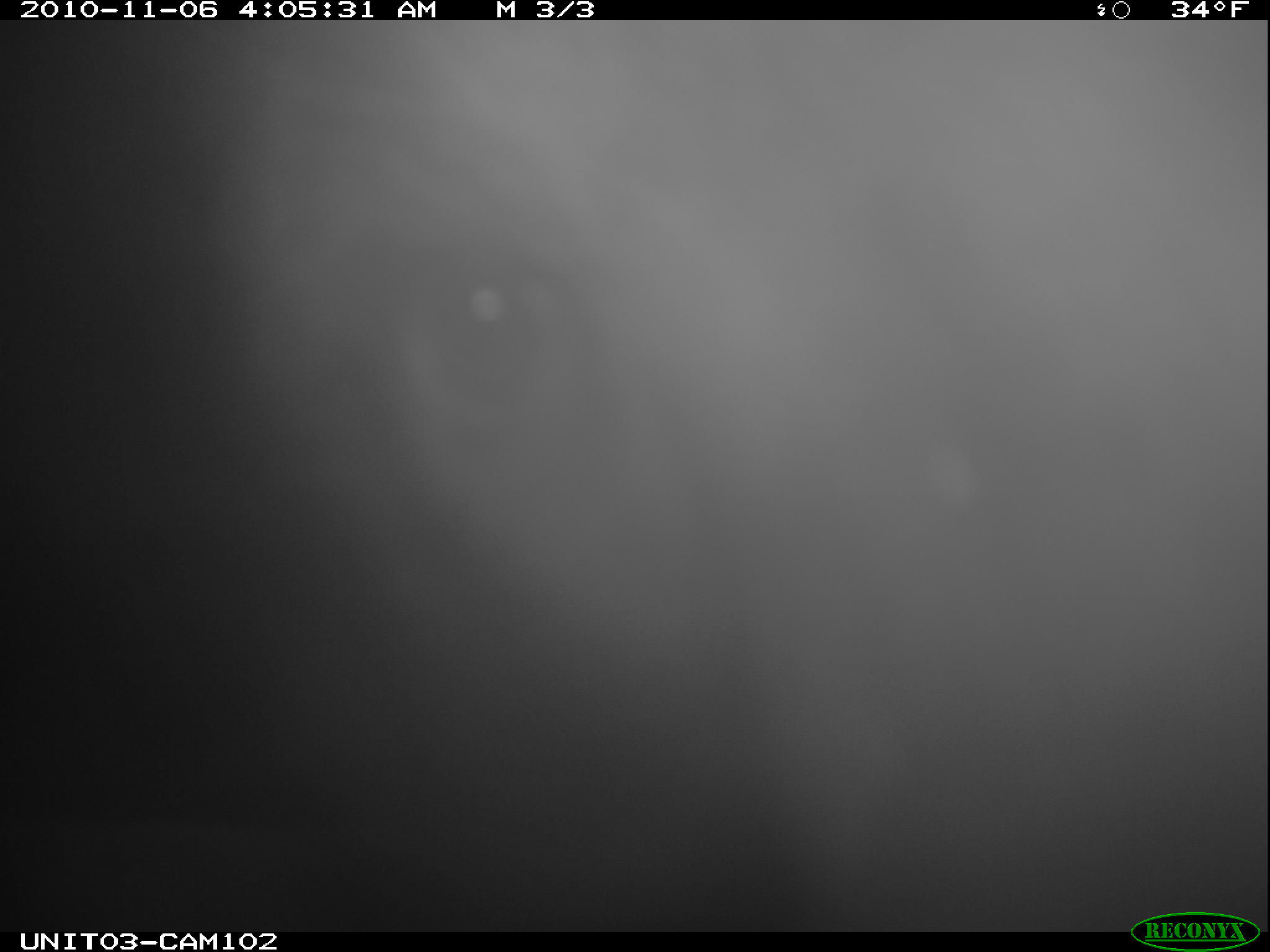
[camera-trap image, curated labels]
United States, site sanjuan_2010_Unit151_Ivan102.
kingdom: Animalia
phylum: Chordata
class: Mammalia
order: Carnivora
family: Ursidae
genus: Ursus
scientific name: Ursus americanus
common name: american black bear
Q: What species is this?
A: Ursus americanus (american black bear).